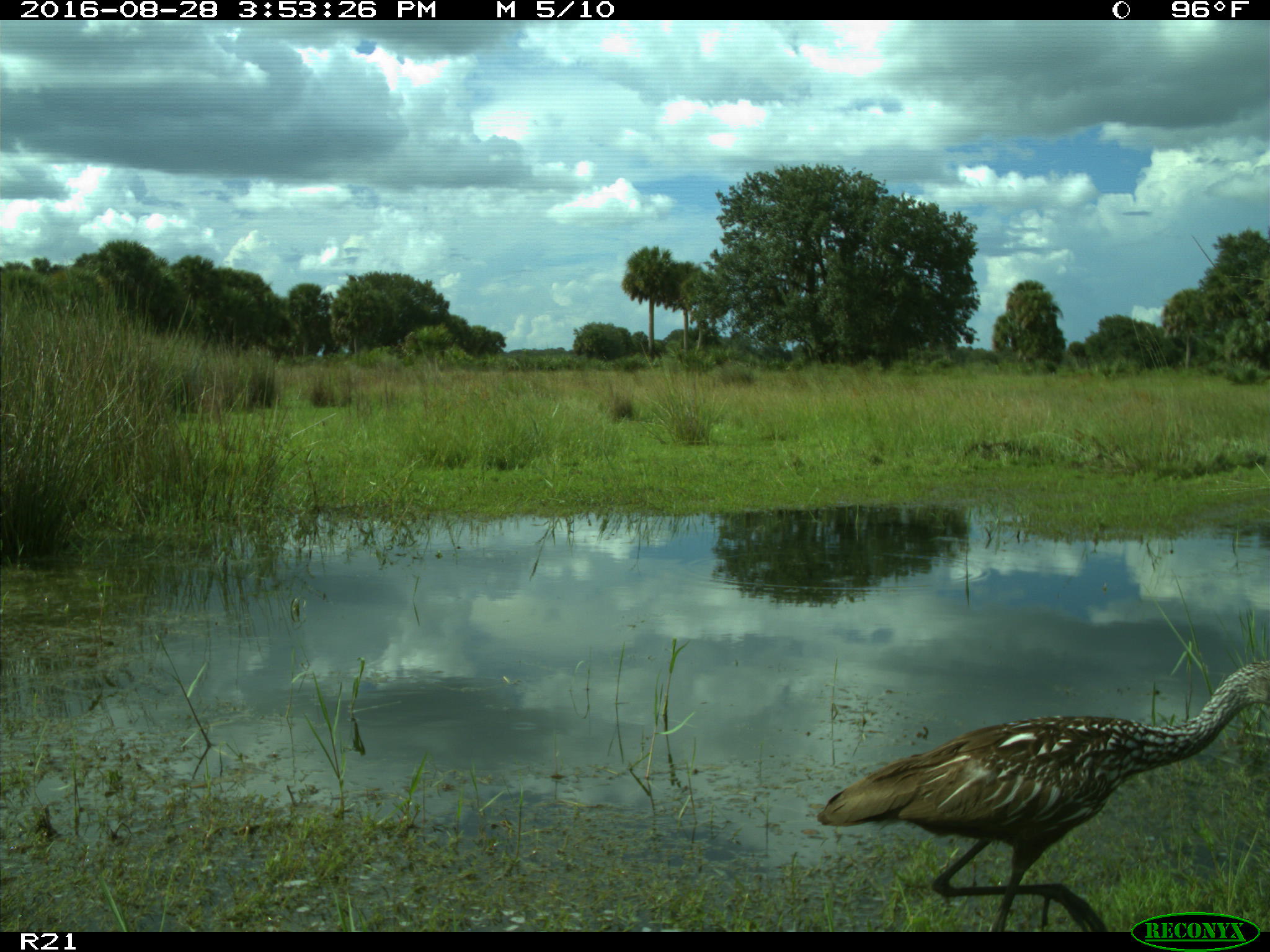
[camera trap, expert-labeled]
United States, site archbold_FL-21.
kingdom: Animalia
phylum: Chordata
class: Aves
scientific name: Aves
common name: birds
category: unidentified bird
Unidentified bird (birds) (Aves).